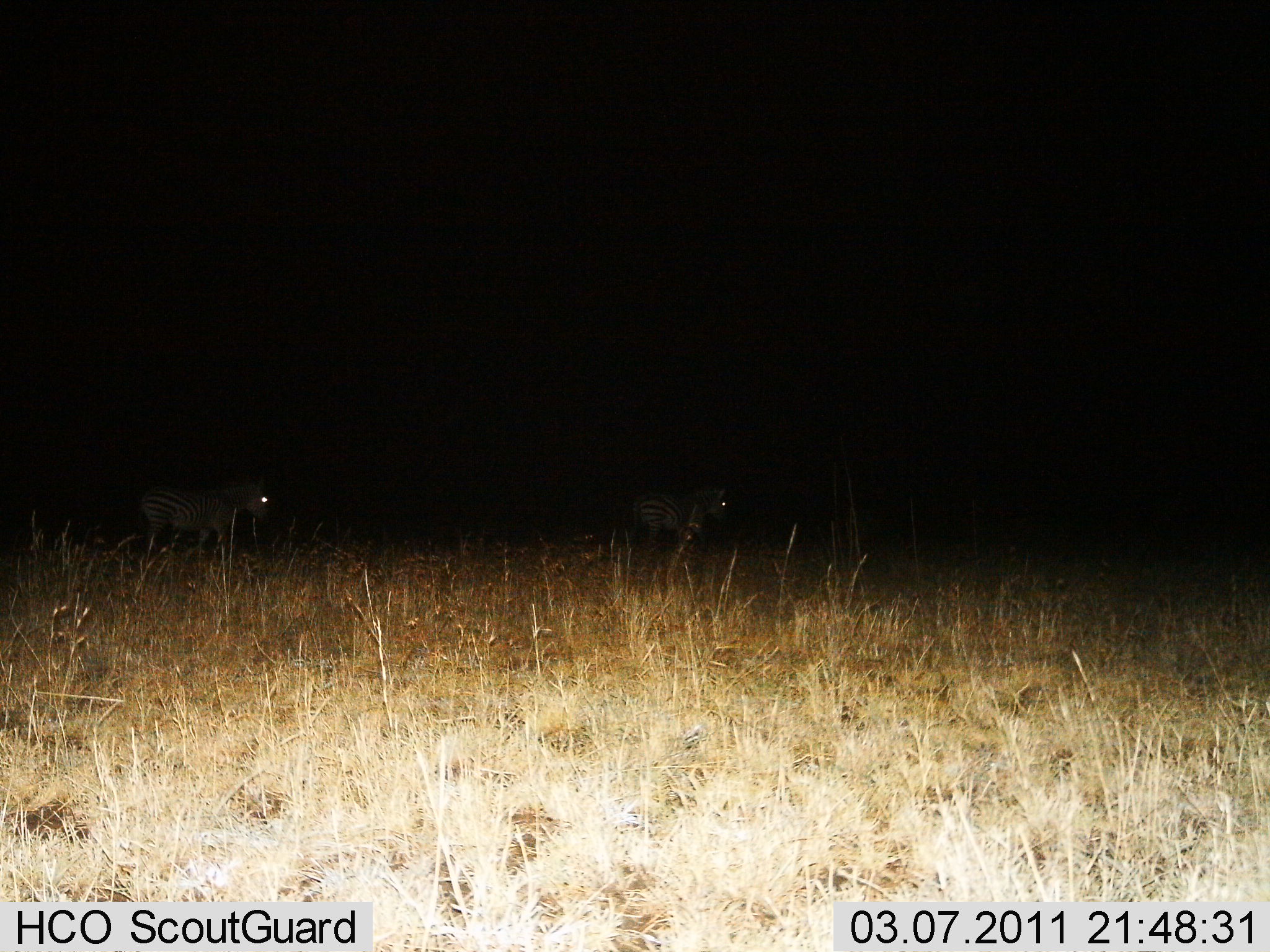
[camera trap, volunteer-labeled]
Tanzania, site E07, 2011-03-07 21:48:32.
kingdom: Animalia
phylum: Chordata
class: Mammalia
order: Perissodactyla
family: Equidae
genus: Equus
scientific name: Equus quagga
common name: plains zebra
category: zebra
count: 2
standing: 45%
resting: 0%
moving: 55%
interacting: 0%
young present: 0%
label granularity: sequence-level